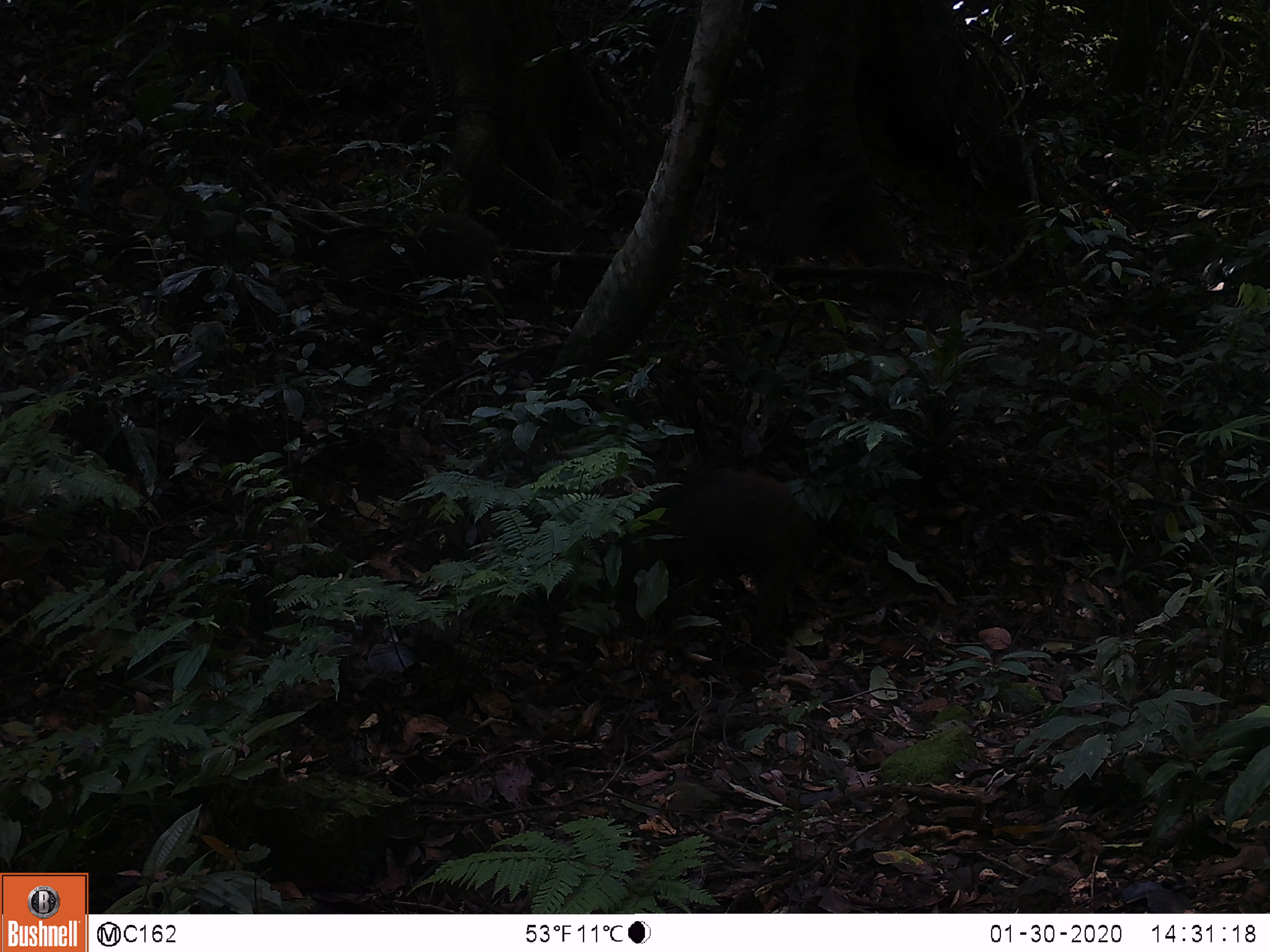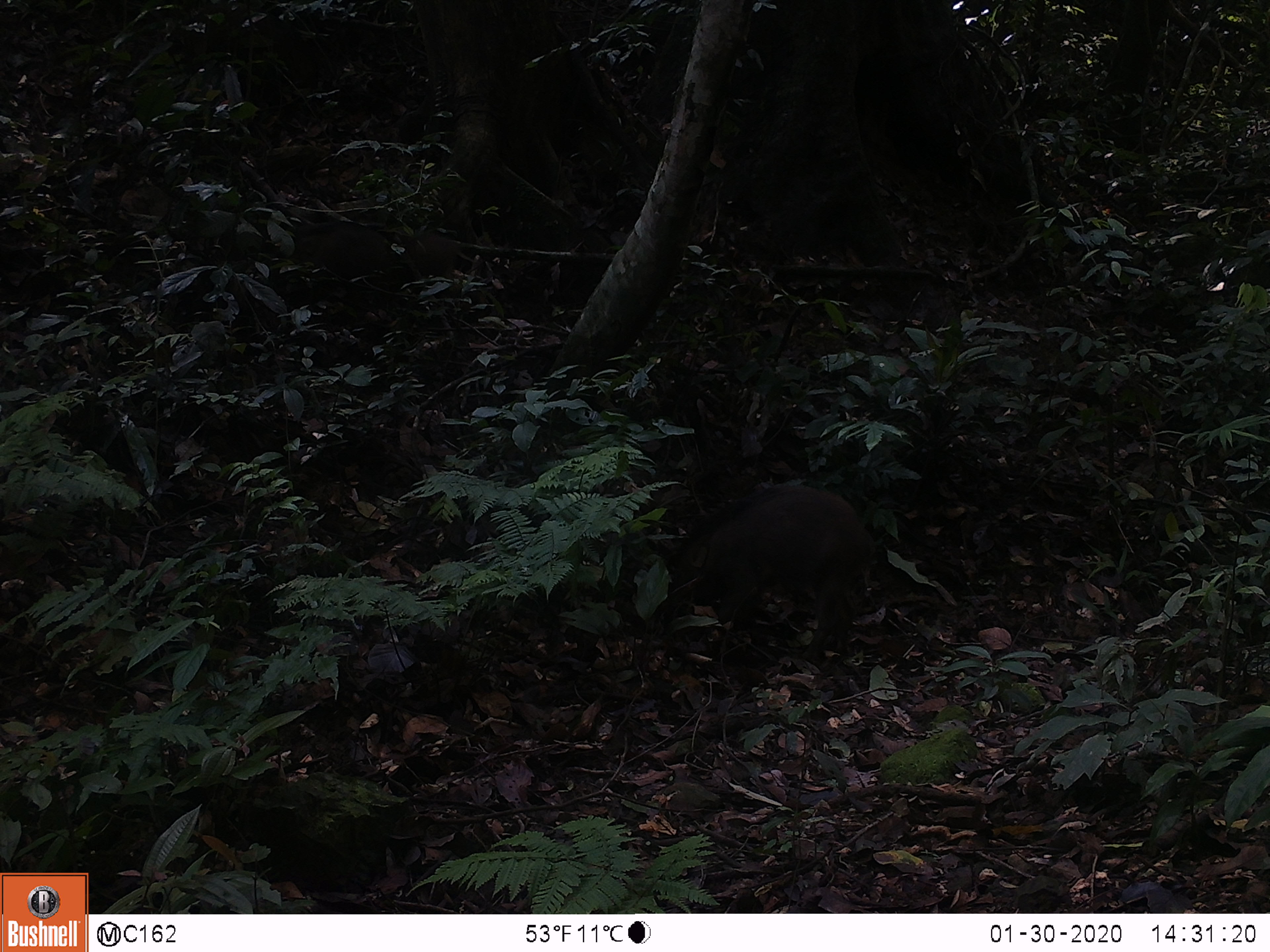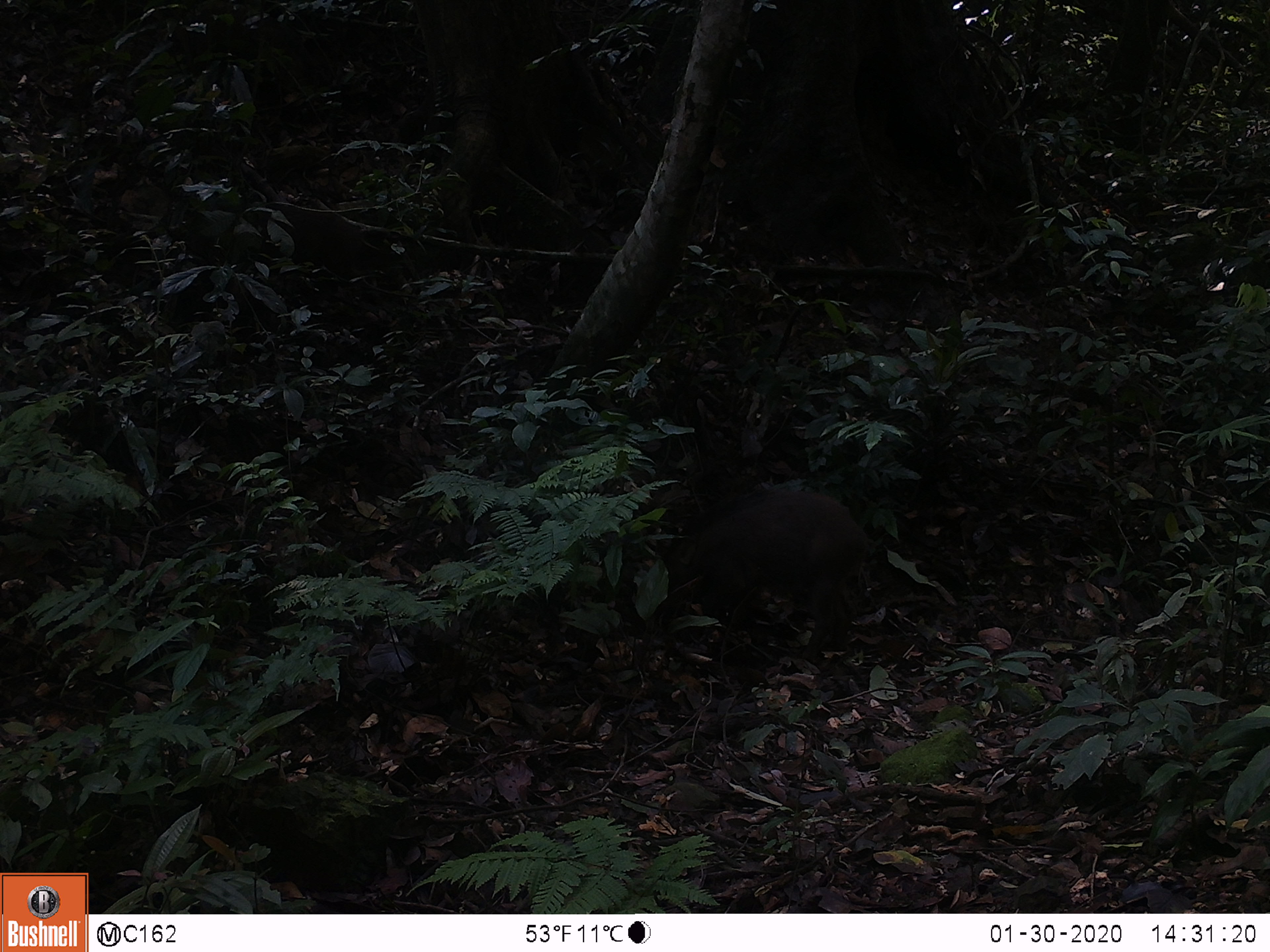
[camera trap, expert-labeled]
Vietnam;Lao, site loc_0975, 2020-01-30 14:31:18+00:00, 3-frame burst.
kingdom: Animalia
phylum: Chordata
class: Mammalia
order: Artiodactyla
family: Suidae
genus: Sus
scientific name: Sus scrofa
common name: eurasian wild pig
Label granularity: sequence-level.